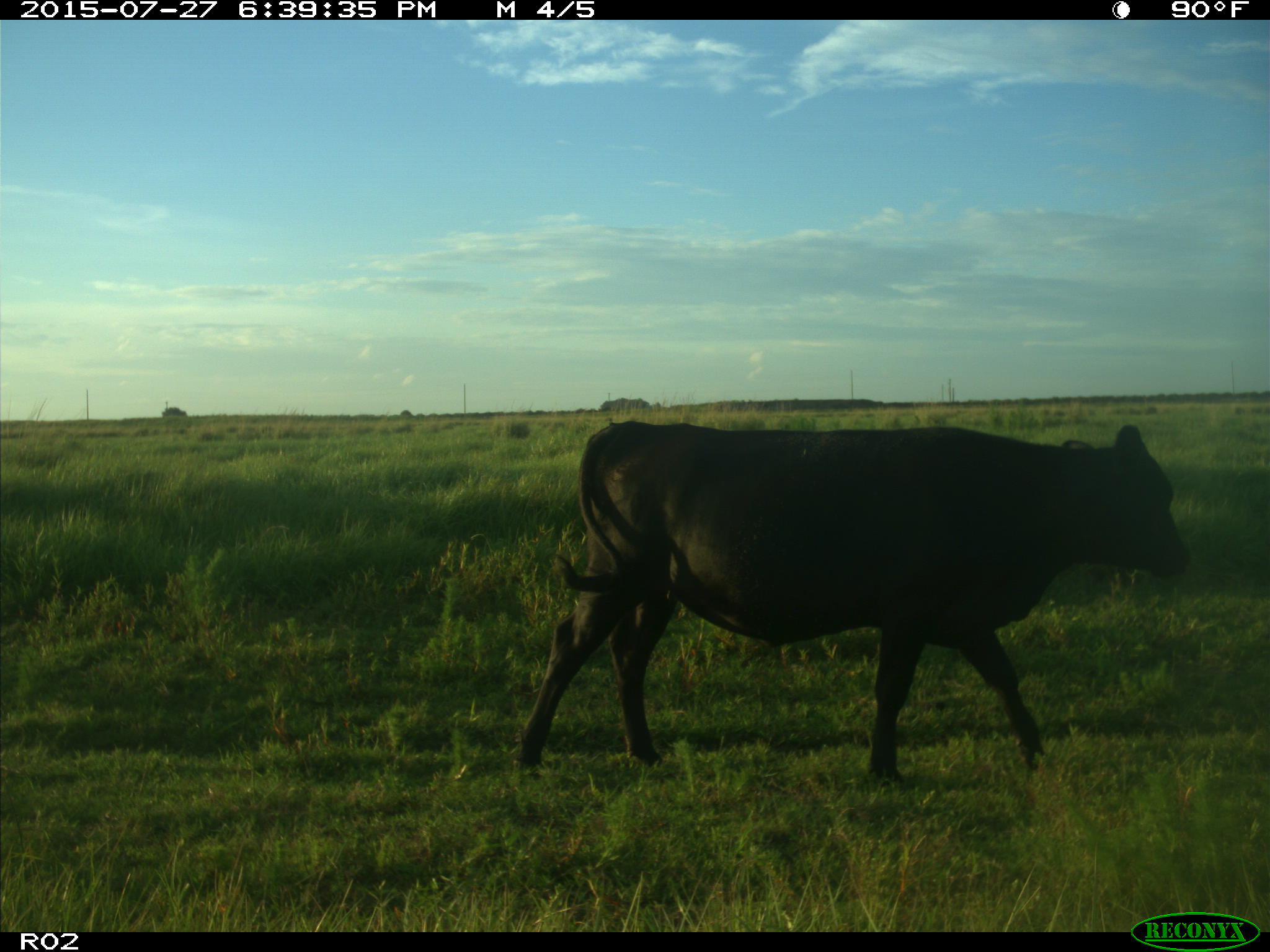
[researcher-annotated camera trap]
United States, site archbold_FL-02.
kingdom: Animalia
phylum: Chordata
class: Mammalia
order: Artiodactyla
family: Bovidae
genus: Bos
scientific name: Bos taurus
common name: domestic cow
Bos taurus (domestic cow).